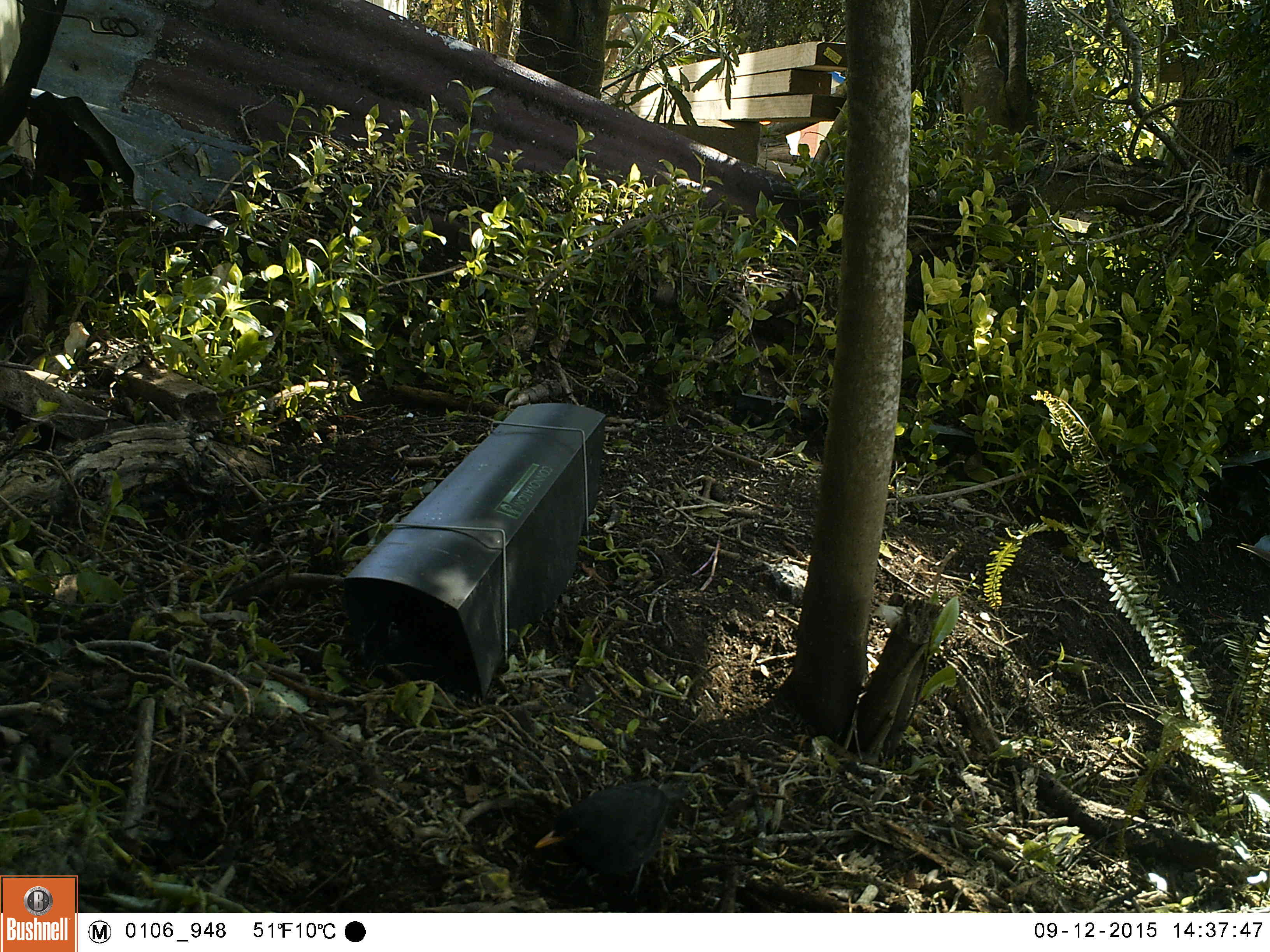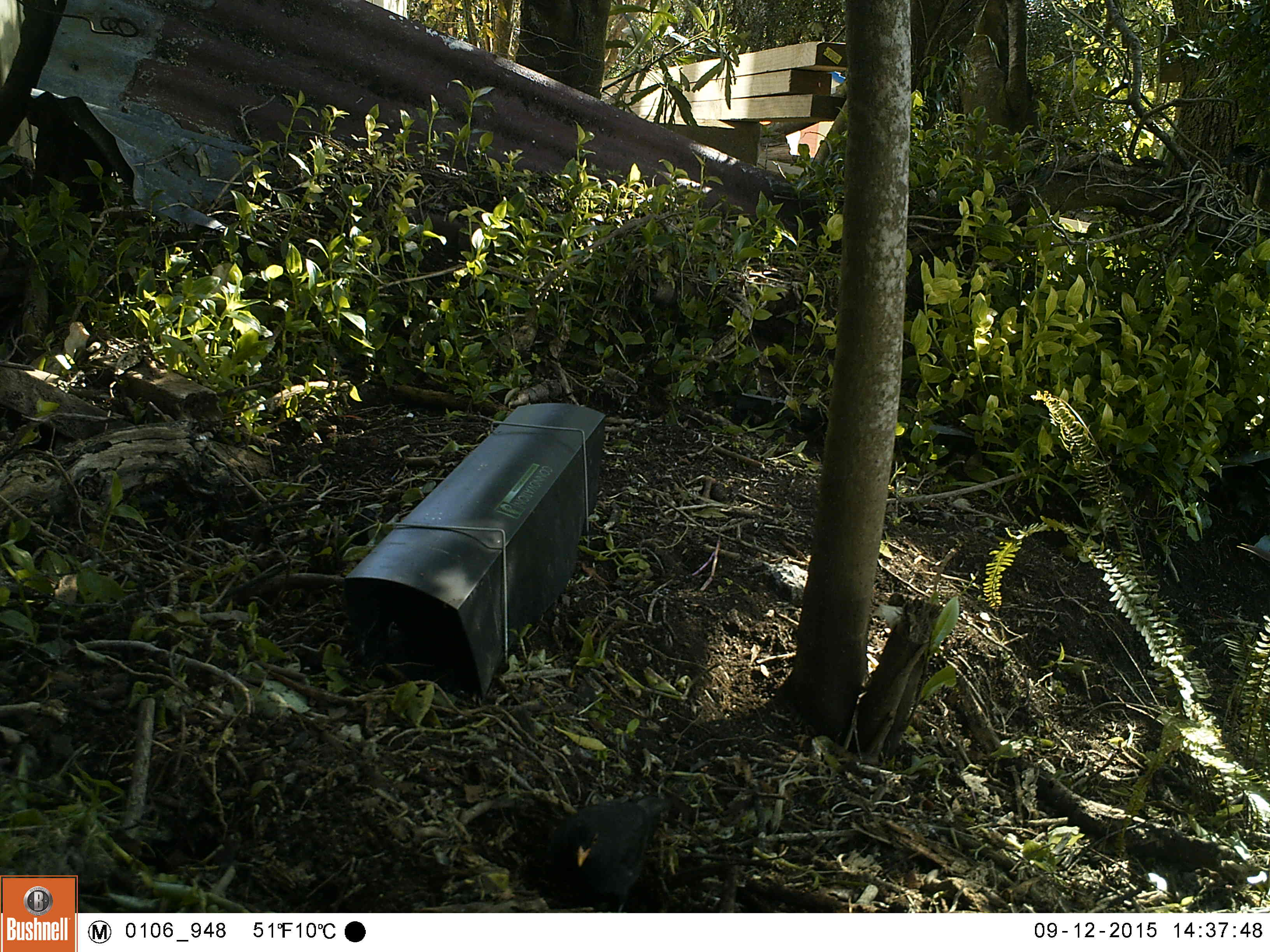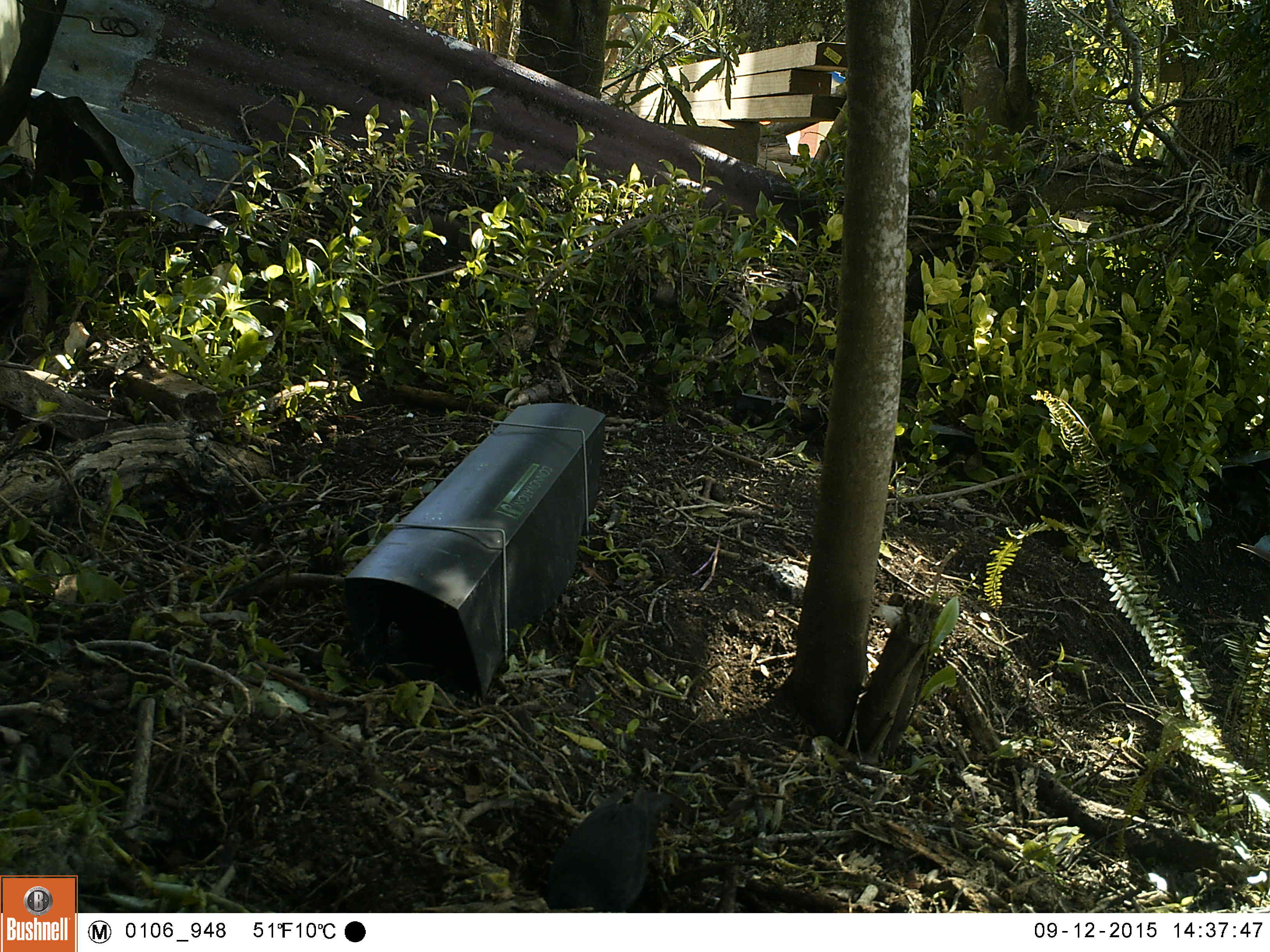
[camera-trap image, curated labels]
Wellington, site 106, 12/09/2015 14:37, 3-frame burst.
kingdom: Animalia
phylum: Chordata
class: Aves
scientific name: Aves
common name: bird